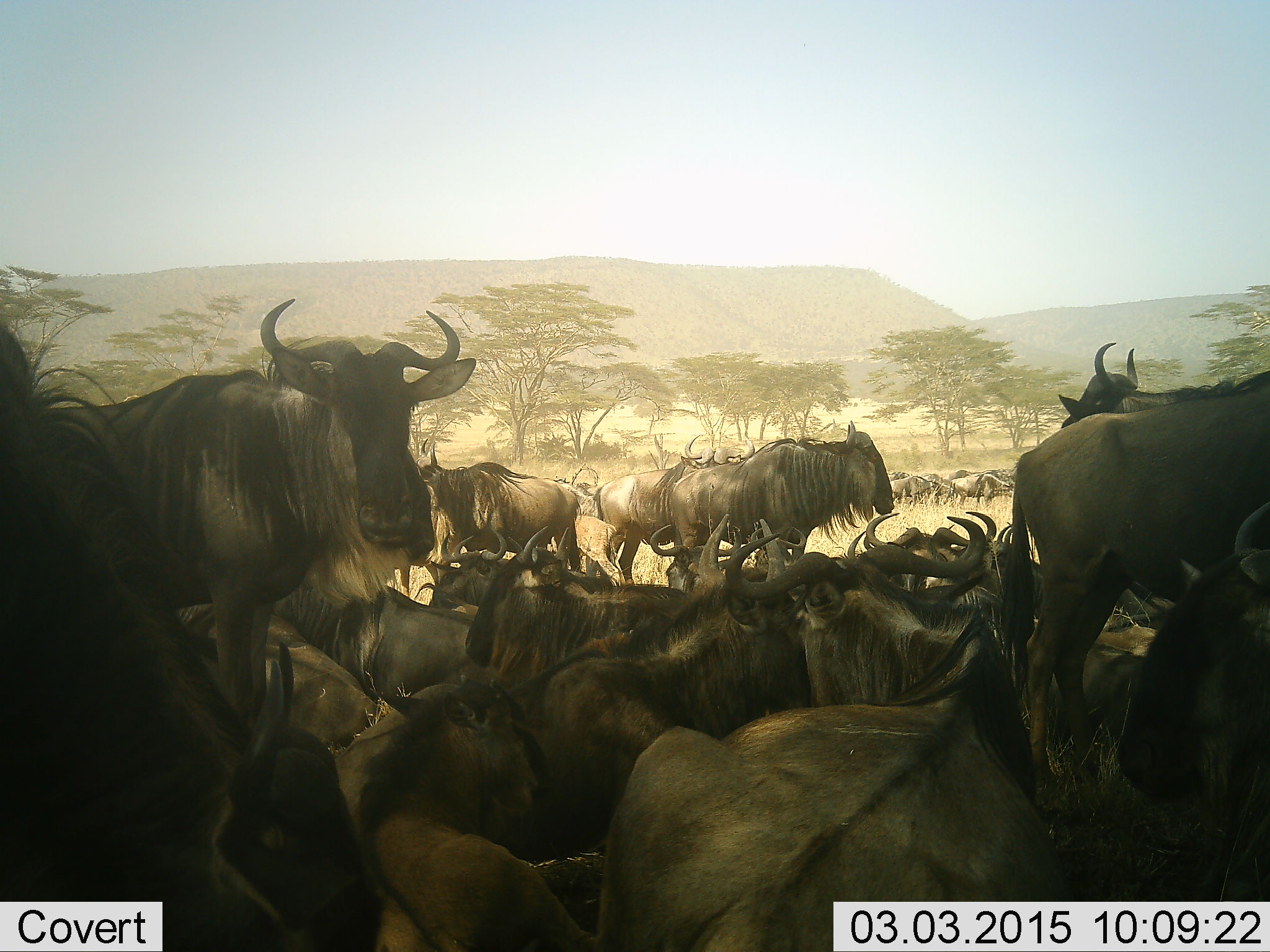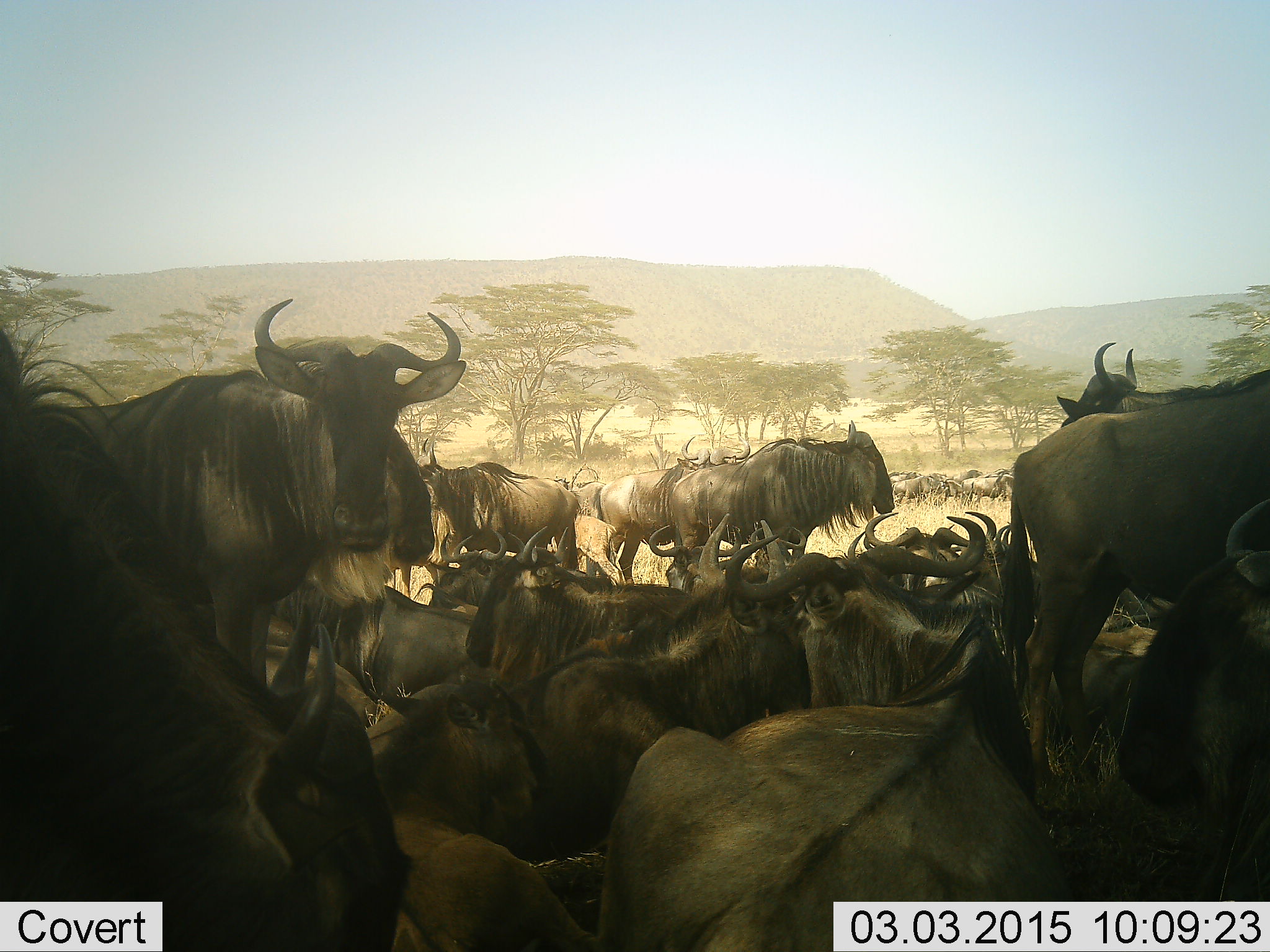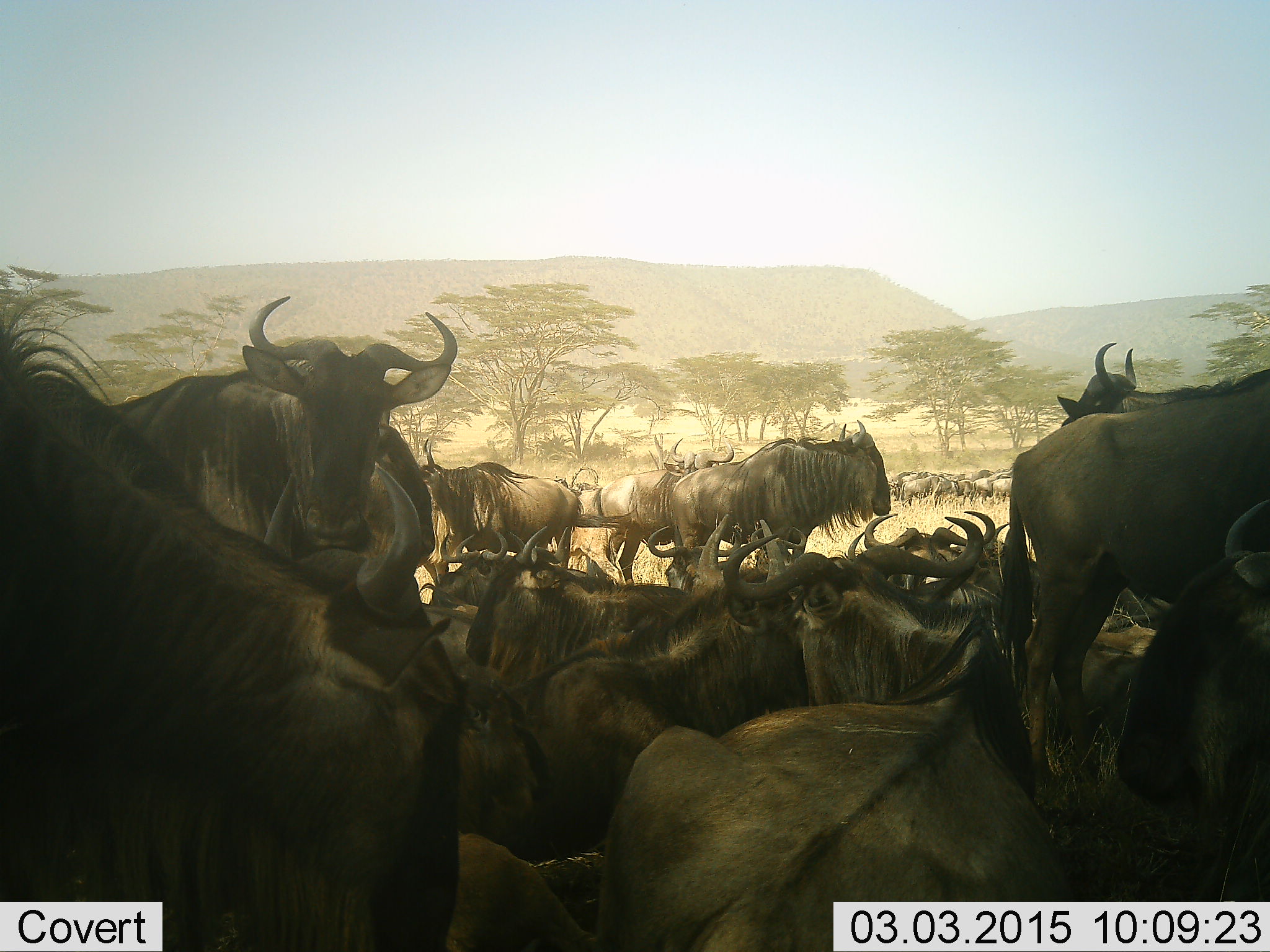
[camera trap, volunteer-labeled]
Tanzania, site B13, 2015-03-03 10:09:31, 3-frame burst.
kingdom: Animalia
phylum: Chordata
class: Mammalia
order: Artiodactyla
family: Bovidae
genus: Connochaetes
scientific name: Connochaetes taurinus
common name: blue wildebeest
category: wildebeest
Wildebeest (blue wildebeest) (Connochaetes taurinus), count 11-50. Behavior (volunteer vote fractions): standing 80%, resting 90%, moving 30%, interacting 0%. Young present (vote fraction): 10%. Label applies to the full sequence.